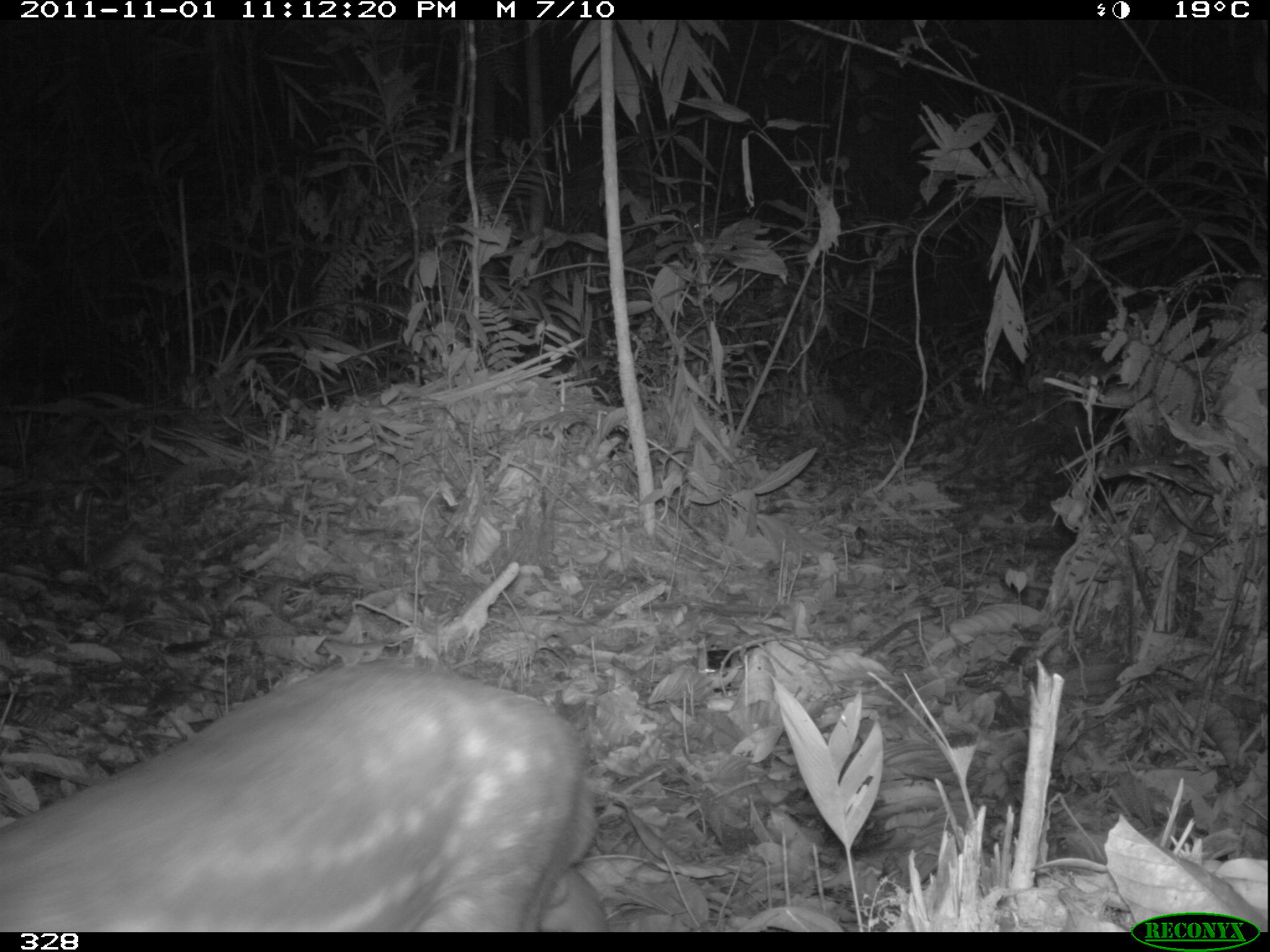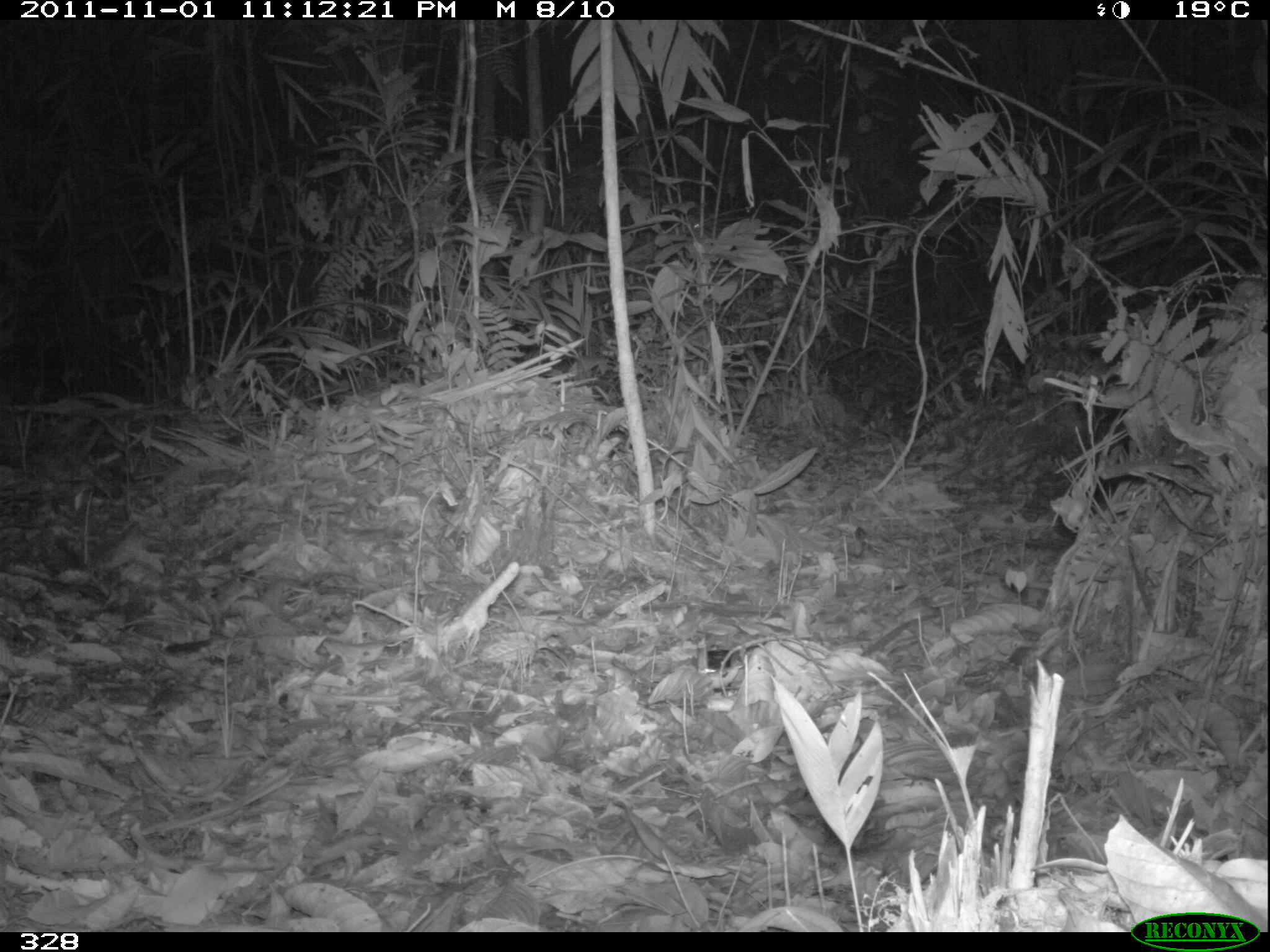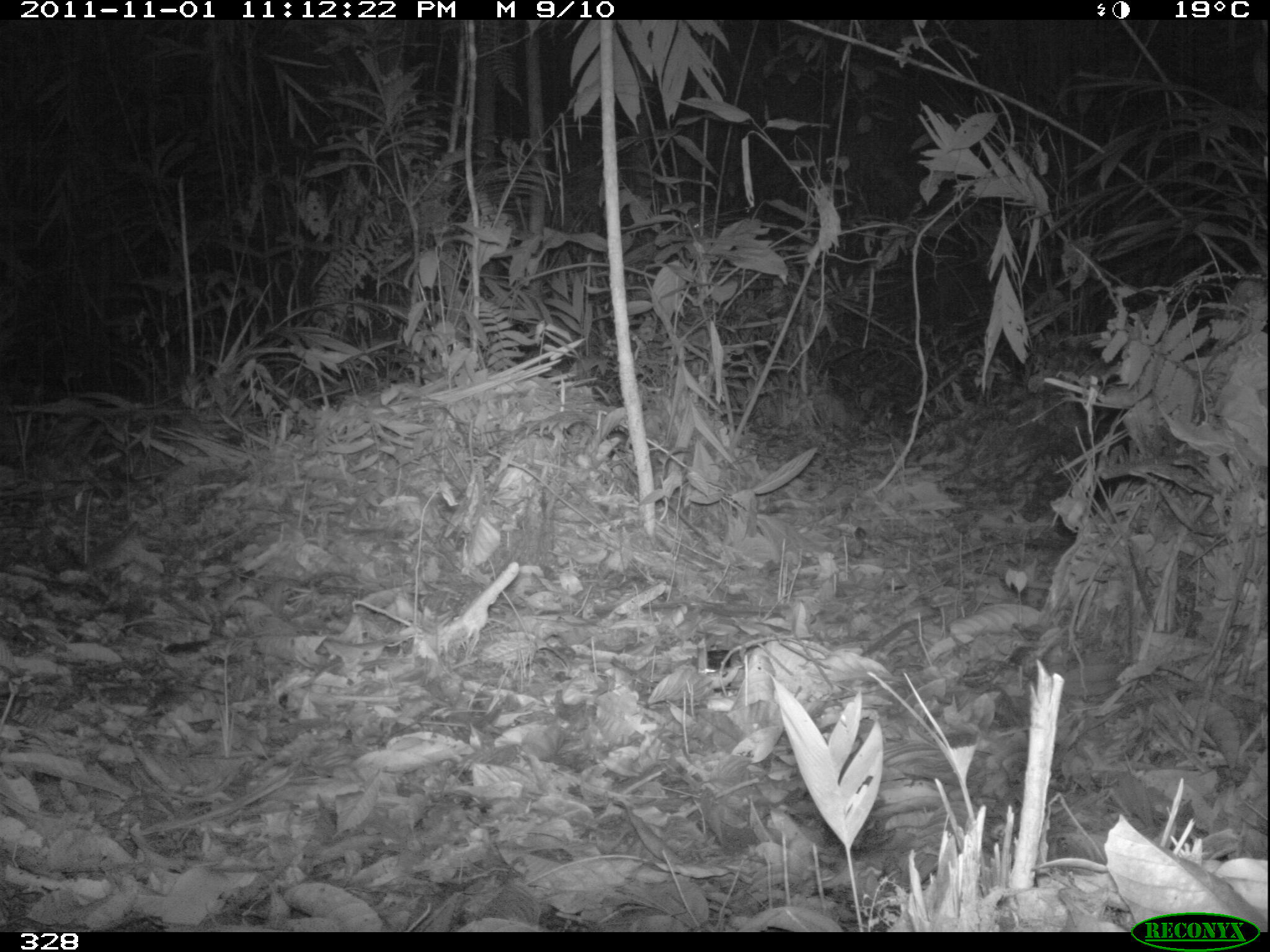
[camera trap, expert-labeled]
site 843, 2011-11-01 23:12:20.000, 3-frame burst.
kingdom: Animalia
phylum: Chordata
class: Mammalia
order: Rodentia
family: Cuniculidae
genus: Cuniculus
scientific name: Cuniculus paca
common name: spotted paca